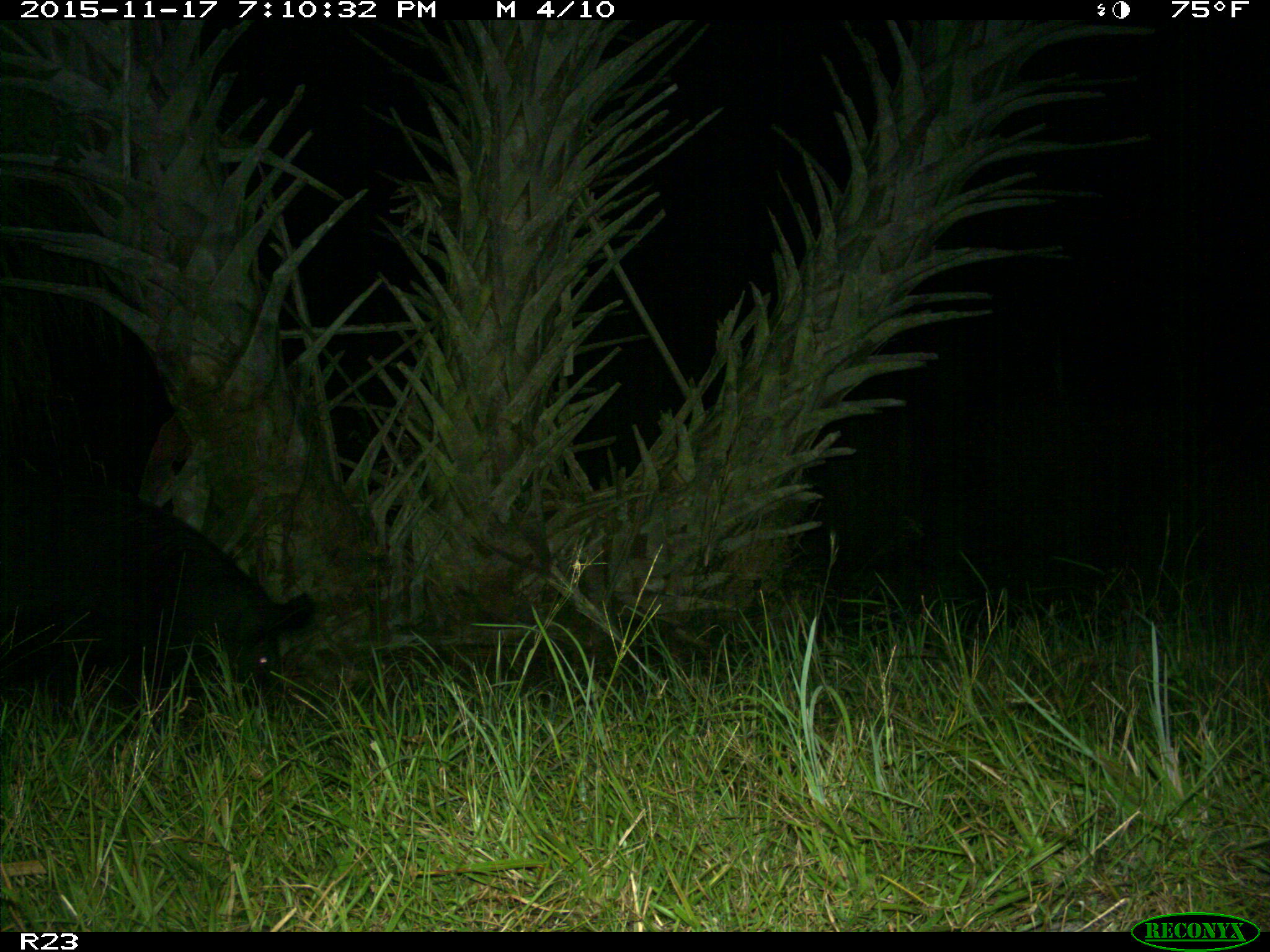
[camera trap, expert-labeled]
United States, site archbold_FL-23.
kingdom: Animalia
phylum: Chordata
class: Mammalia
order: Artiodactyla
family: Suidae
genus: Sus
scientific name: Sus scrofa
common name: wild boar